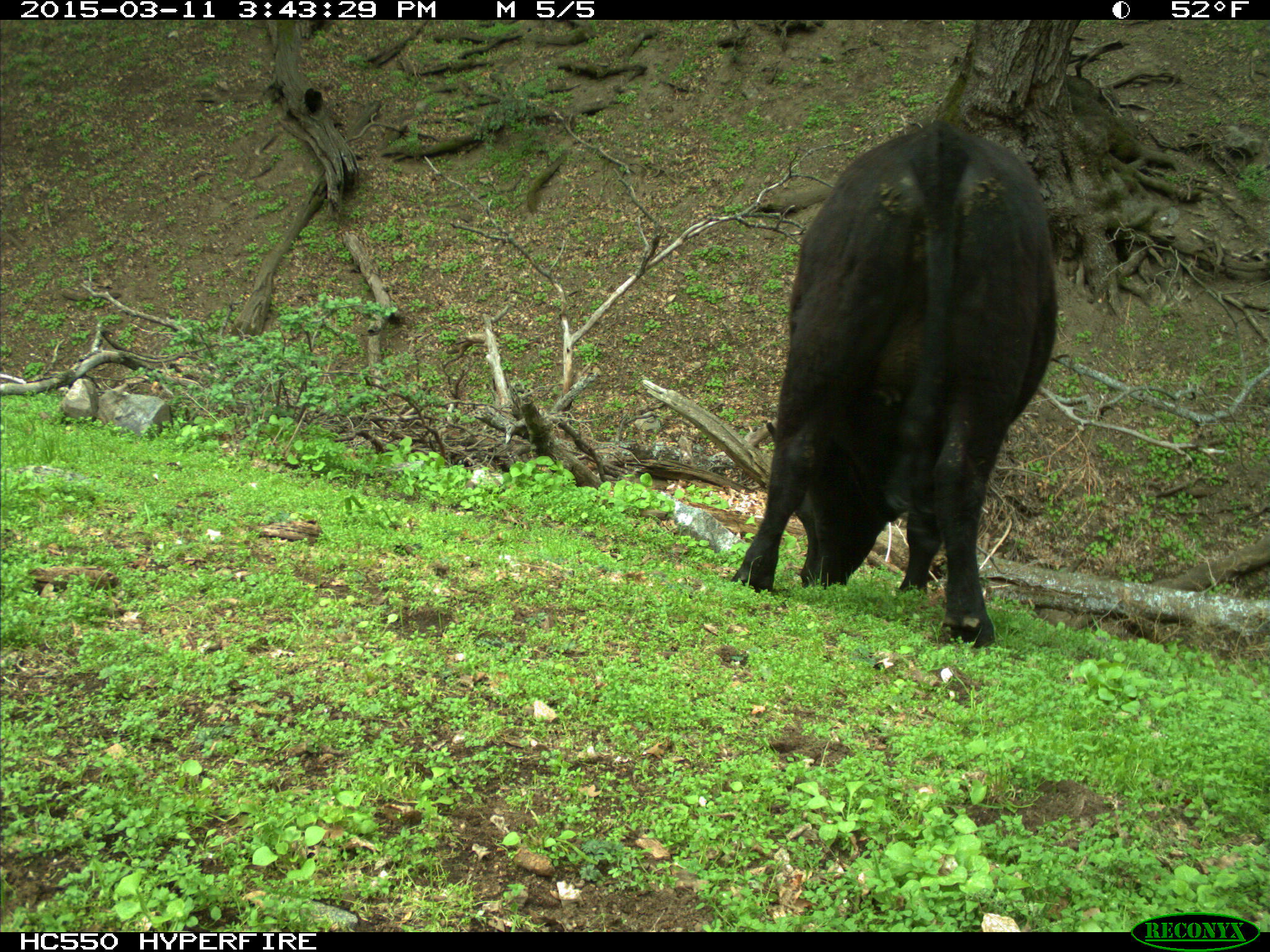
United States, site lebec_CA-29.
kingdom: Animalia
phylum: Chordata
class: Mammalia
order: Artiodactyla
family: Bovidae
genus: Bos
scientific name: Bos taurus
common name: domestic cow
Bos taurus (domestic cow).